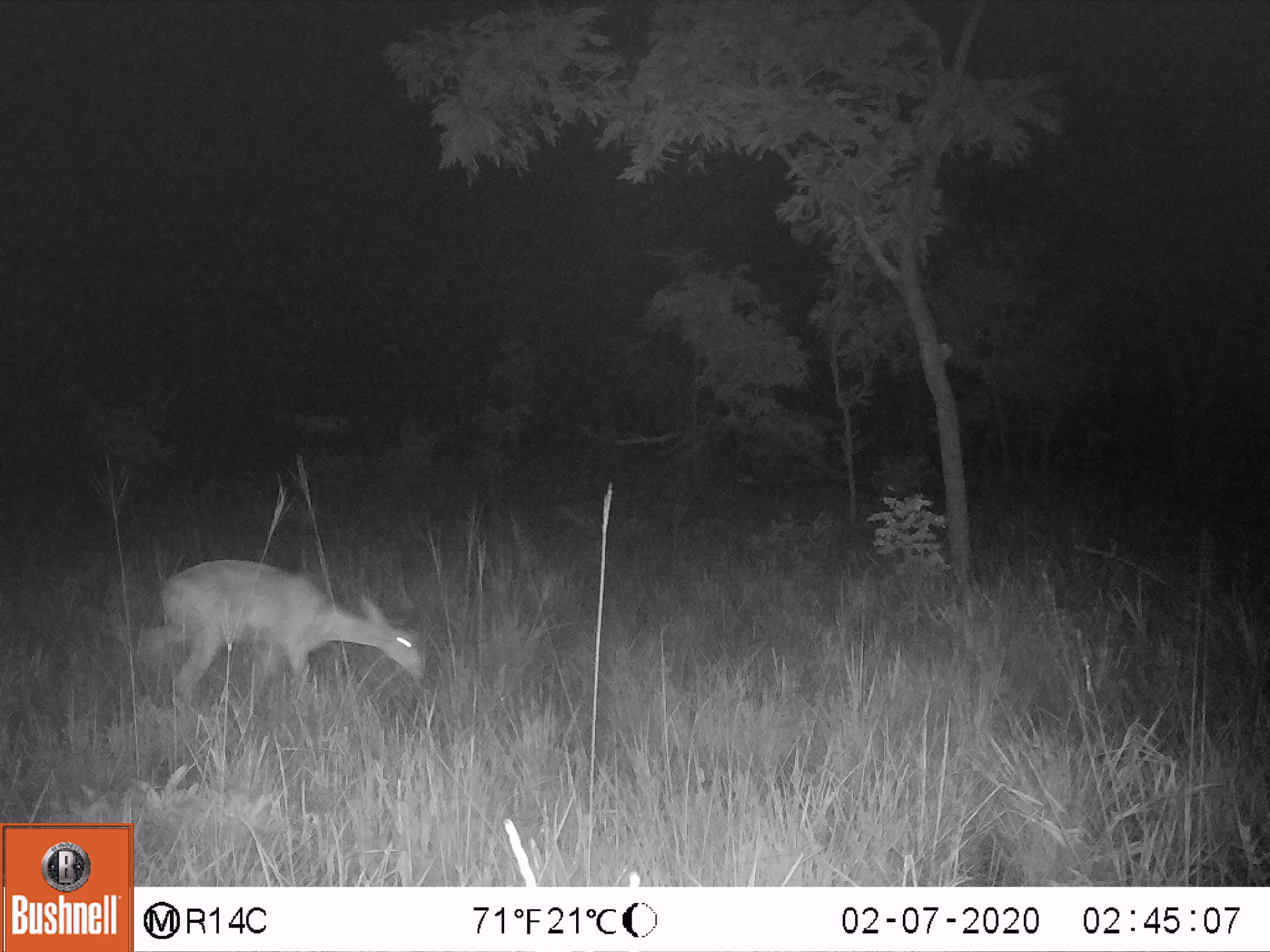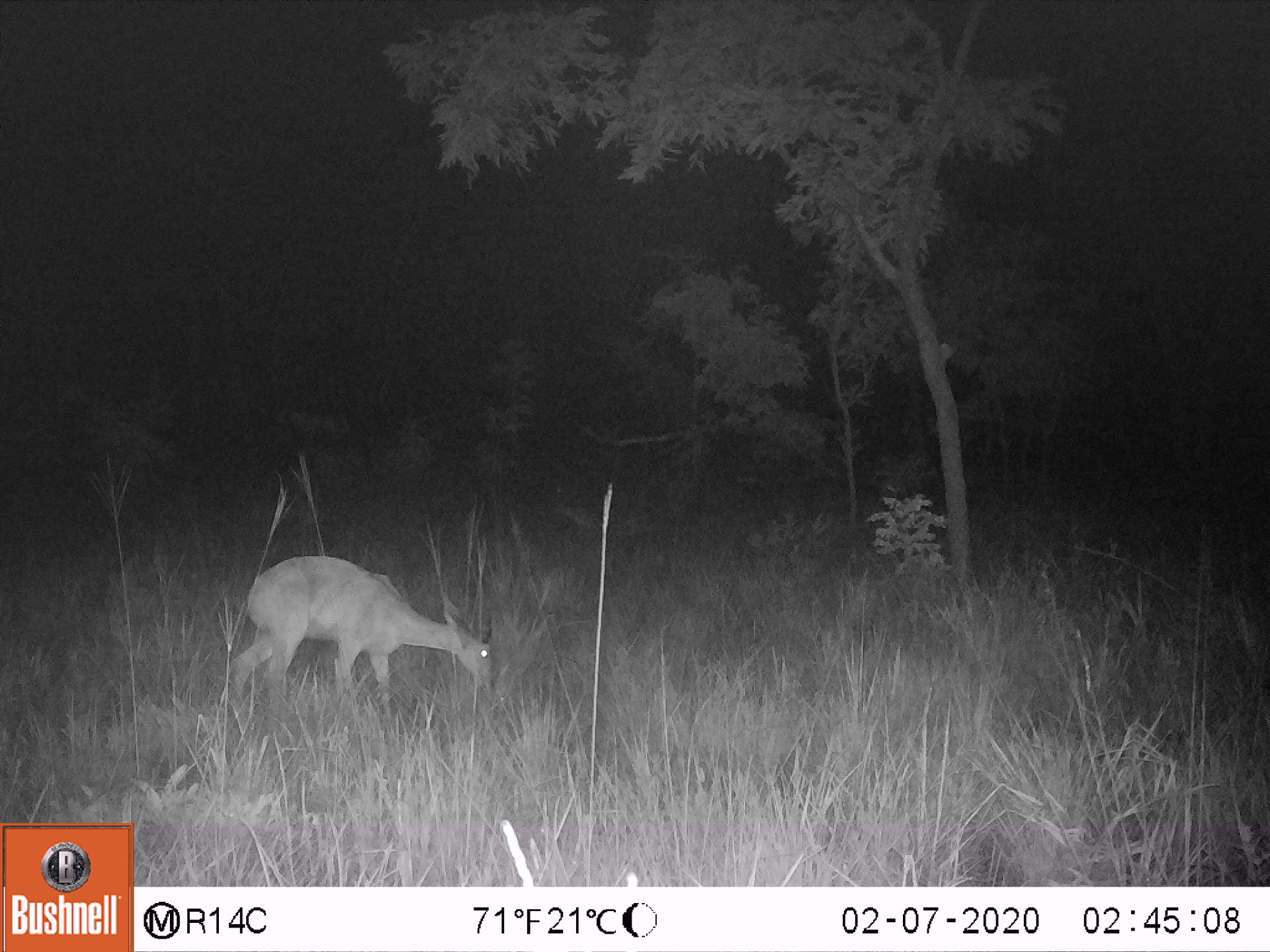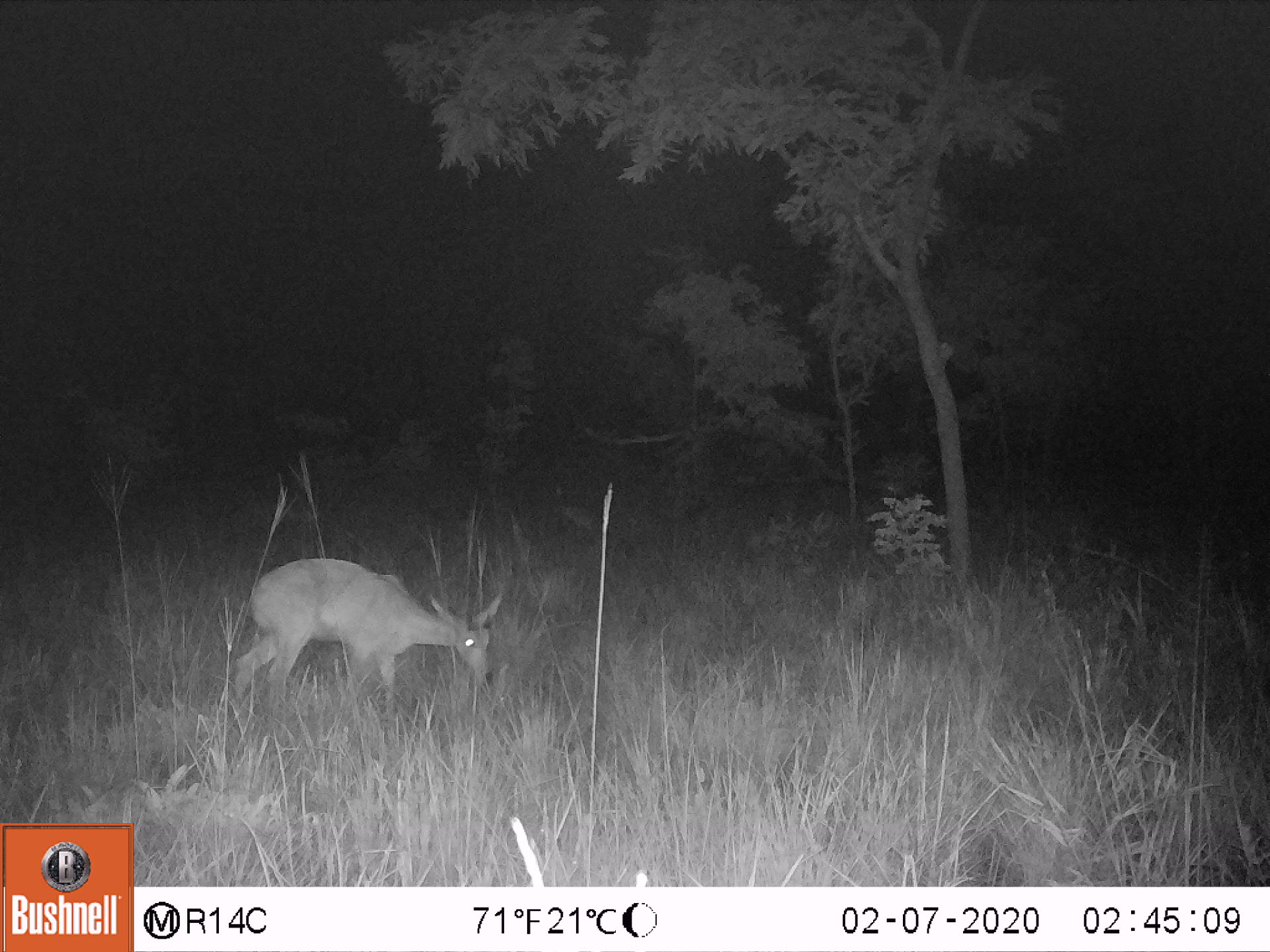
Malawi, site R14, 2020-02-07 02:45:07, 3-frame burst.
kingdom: Animalia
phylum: Chordata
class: Mammalia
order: Artiodactyla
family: Bovidae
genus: Redunca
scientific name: Redunca arundinum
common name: southern reedbuck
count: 1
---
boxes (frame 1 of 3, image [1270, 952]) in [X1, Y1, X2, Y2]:
southern reedbuck: [120, 550, 445, 708]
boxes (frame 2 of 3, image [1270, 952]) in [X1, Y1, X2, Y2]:
southern reedbuck: [211, 557, 499, 717]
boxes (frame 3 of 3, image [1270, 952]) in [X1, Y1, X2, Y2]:
southern reedbuck: [214, 557, 511, 725]